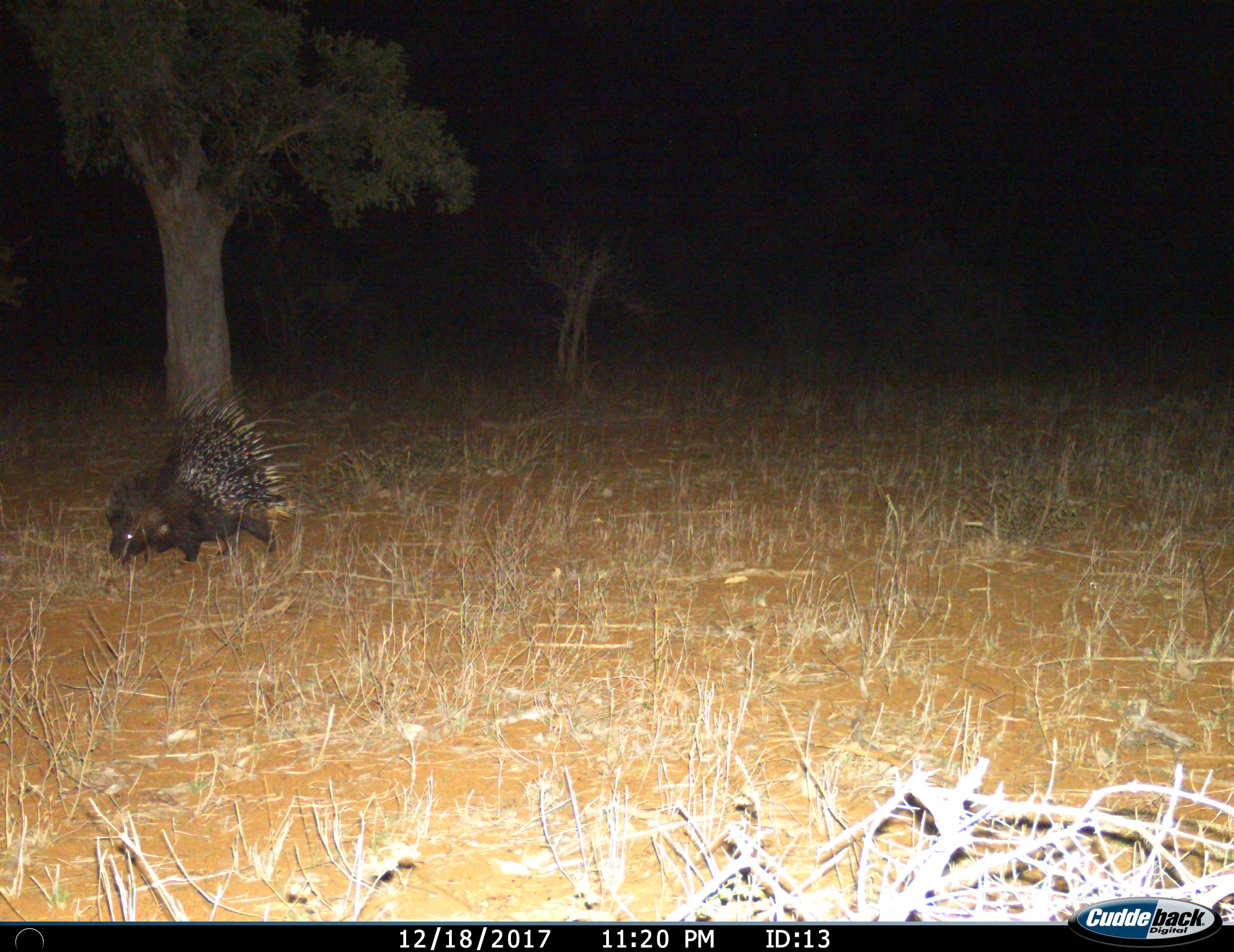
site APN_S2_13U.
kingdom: Animalia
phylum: Chordata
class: Mammalia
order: Rodentia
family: Hystricidae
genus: Hystrix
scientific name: Hystrix cristata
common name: crested porcupine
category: porcupine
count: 1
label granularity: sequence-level